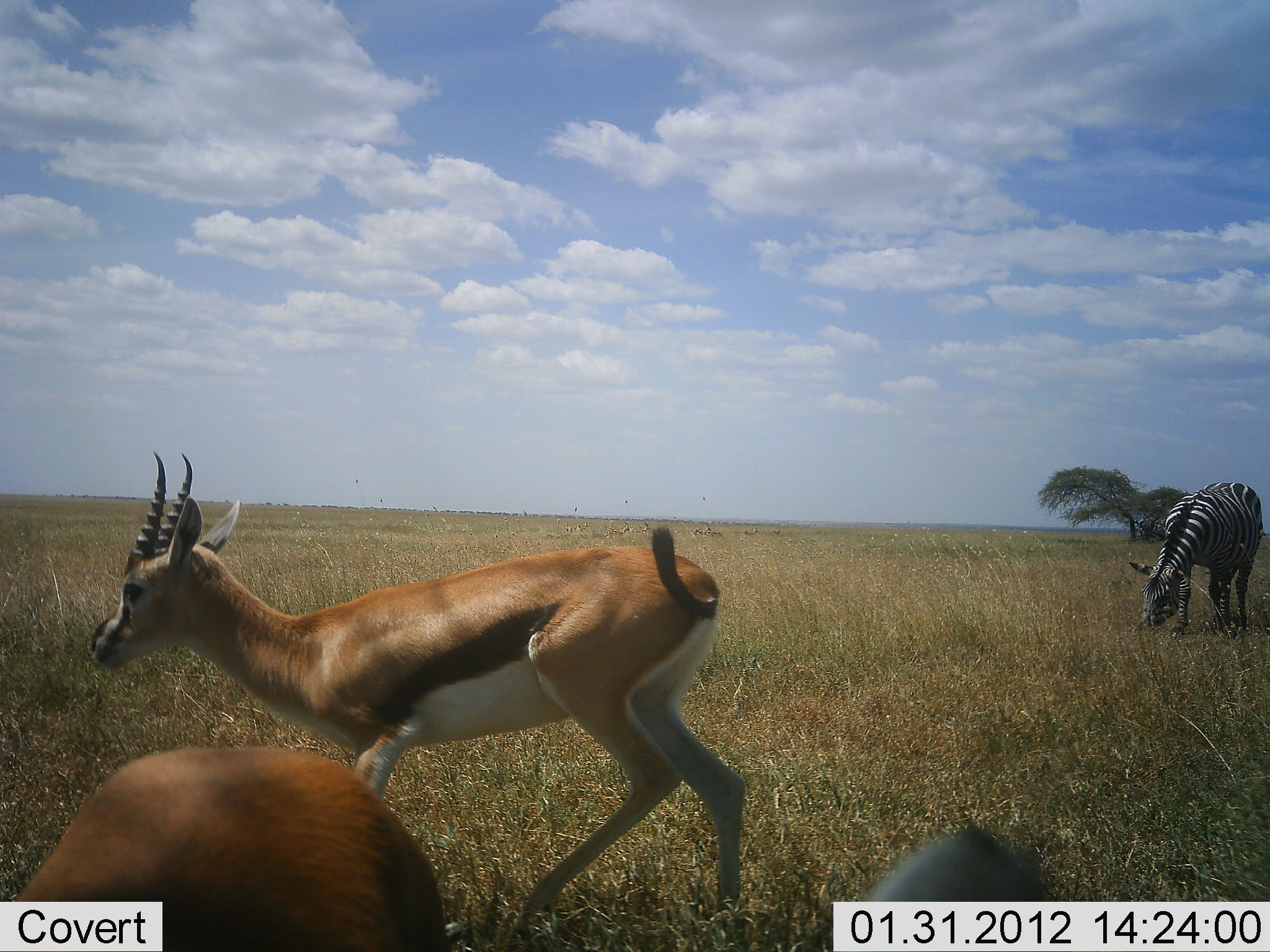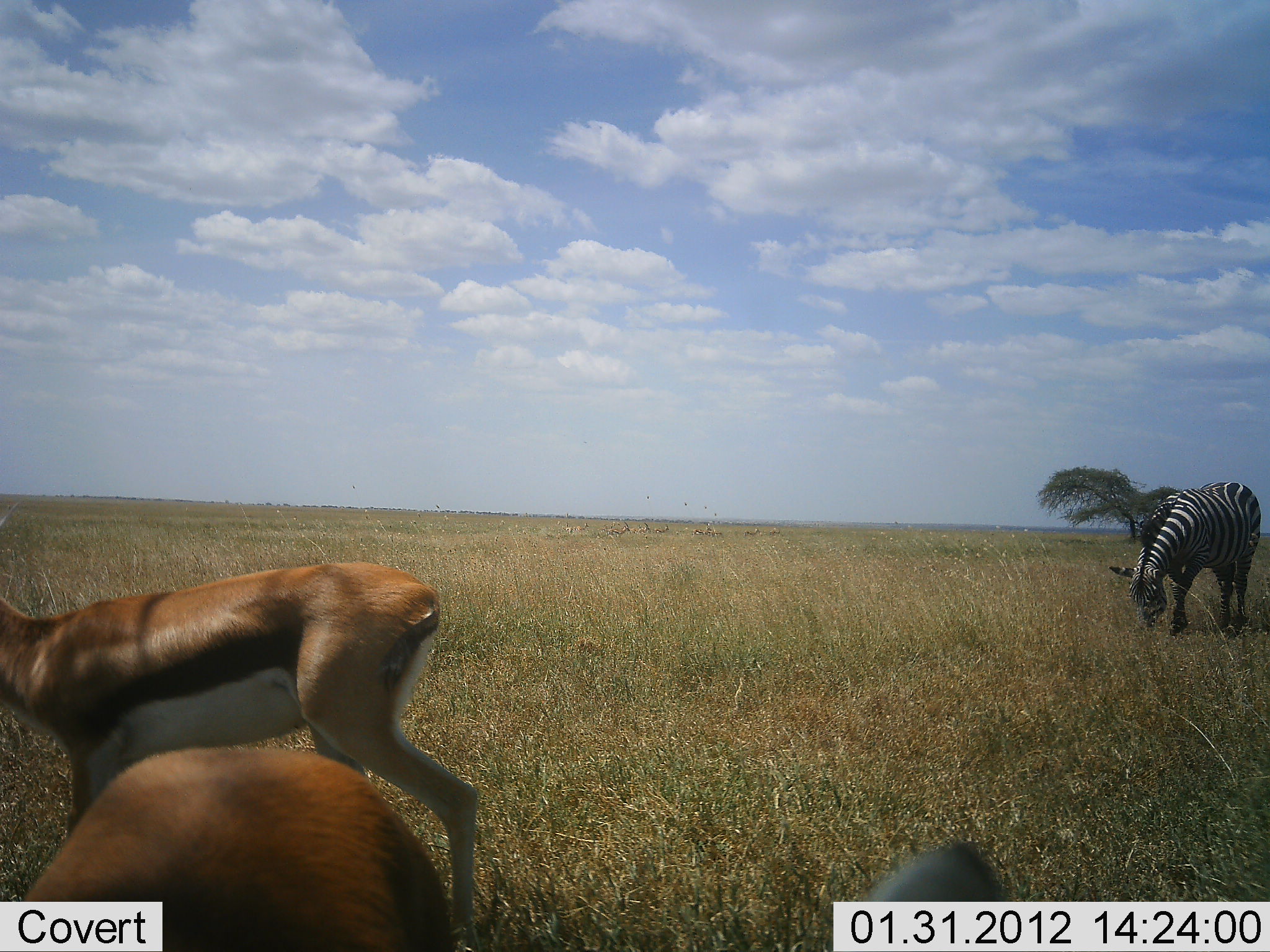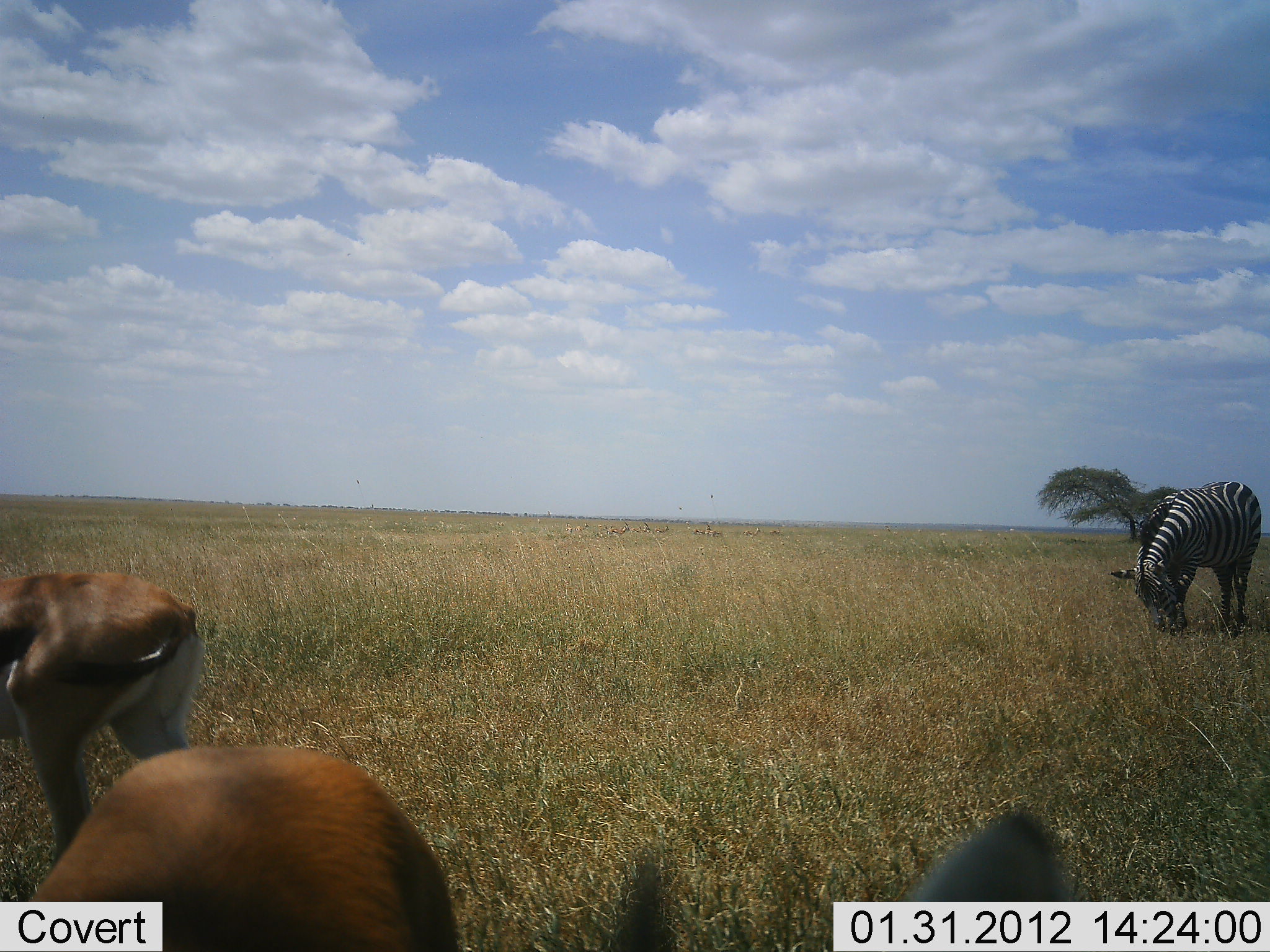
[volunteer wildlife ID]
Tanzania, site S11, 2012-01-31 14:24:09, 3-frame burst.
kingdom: Animalia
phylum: Chordata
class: Mammalia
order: Artiodactyla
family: Bovidae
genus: Eudorcas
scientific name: Eudorcas thomsonii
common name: thomson's gazelle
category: gazellethomsons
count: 2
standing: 71%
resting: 0%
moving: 79%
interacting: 0%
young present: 0%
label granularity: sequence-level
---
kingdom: Animalia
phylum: Chordata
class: Mammalia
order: Perissodactyla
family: Equidae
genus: Equus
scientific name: Equus quagga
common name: plains zebra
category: zebra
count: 1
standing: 19%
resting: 0%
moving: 6%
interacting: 0%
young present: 0%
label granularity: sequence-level